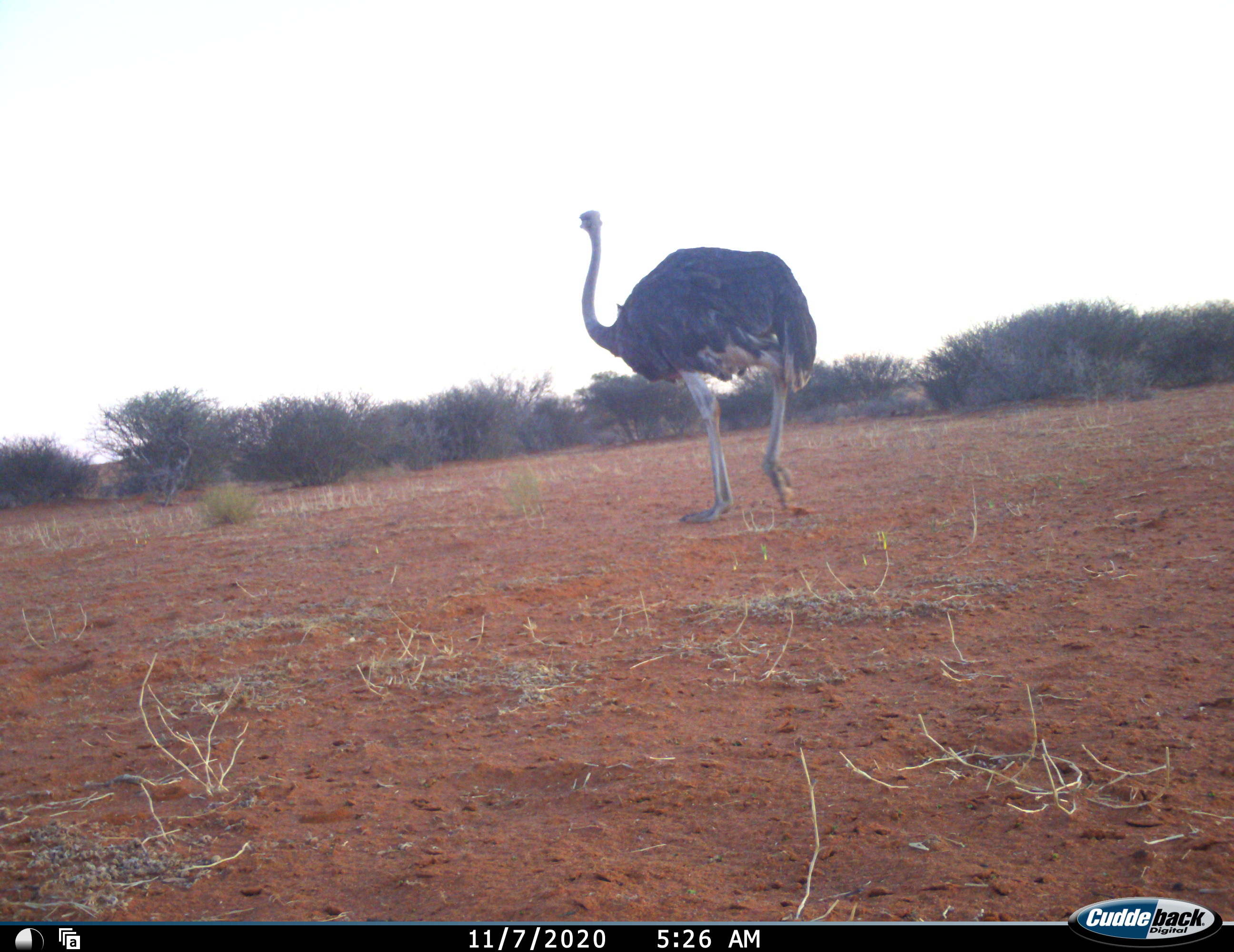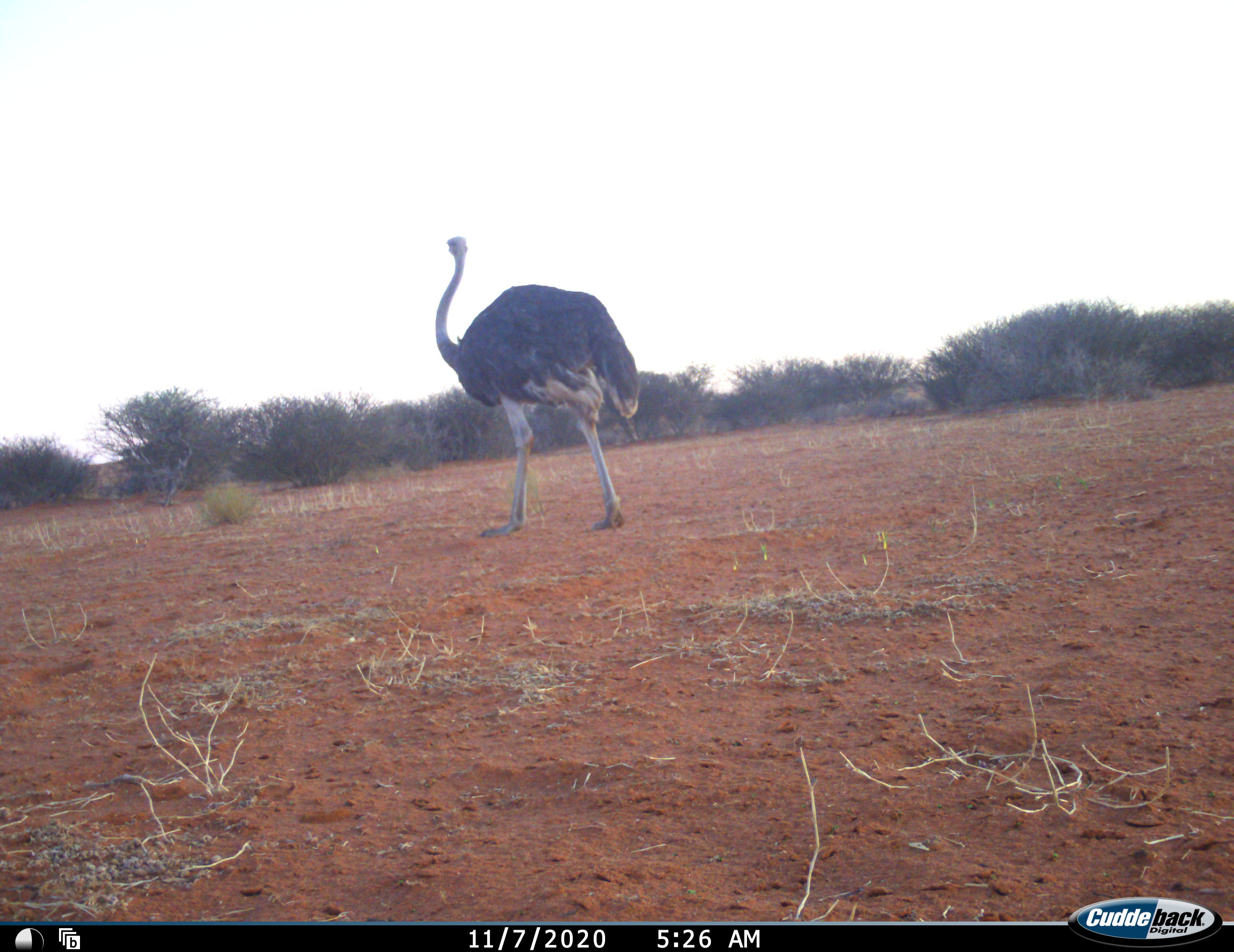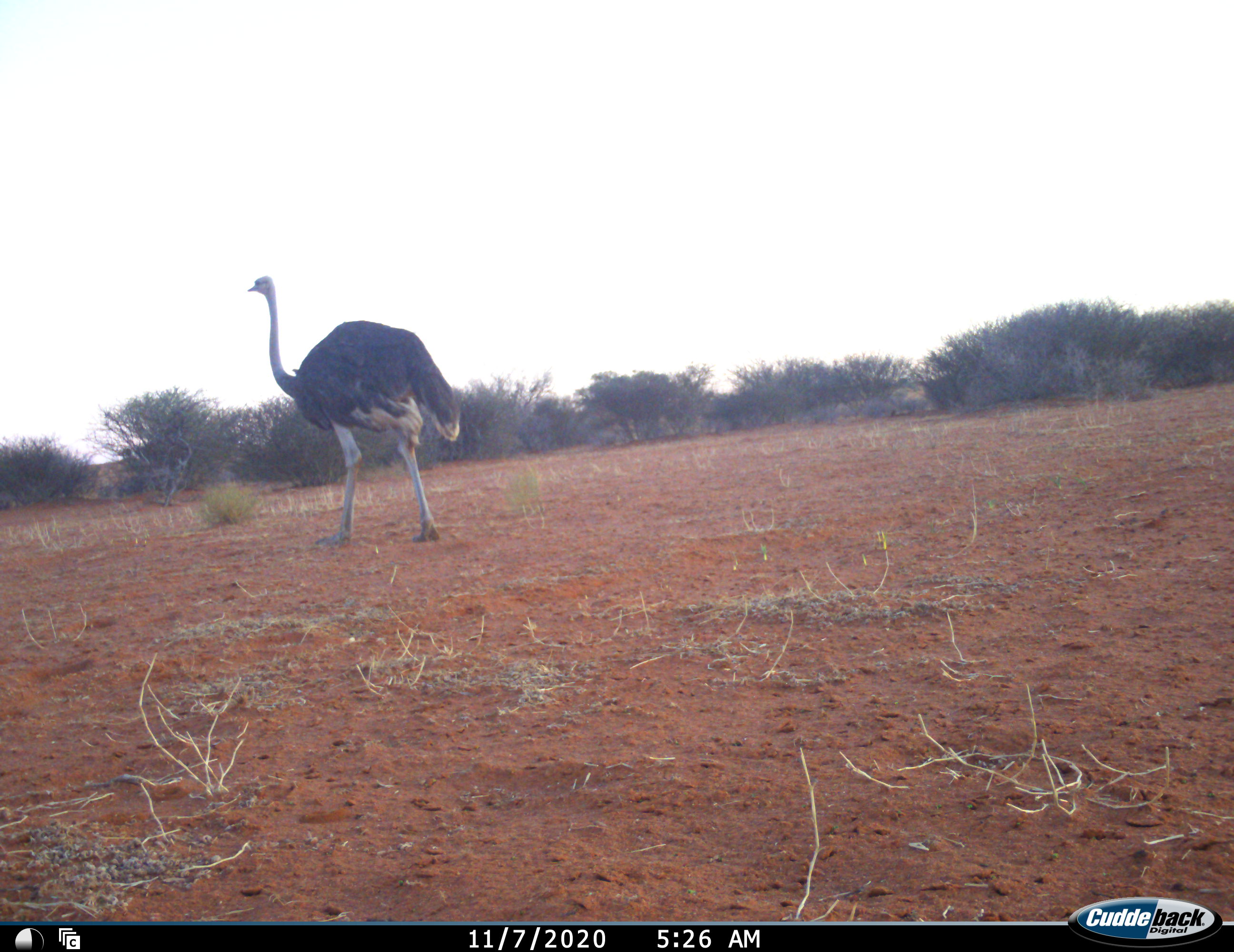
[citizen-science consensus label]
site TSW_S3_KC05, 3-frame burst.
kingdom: Animalia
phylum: Chordata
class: Aves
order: Struthioniformes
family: Struthionidae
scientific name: Struthionidae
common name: ostrich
Ostrich (Struthionidae), count 1. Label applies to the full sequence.